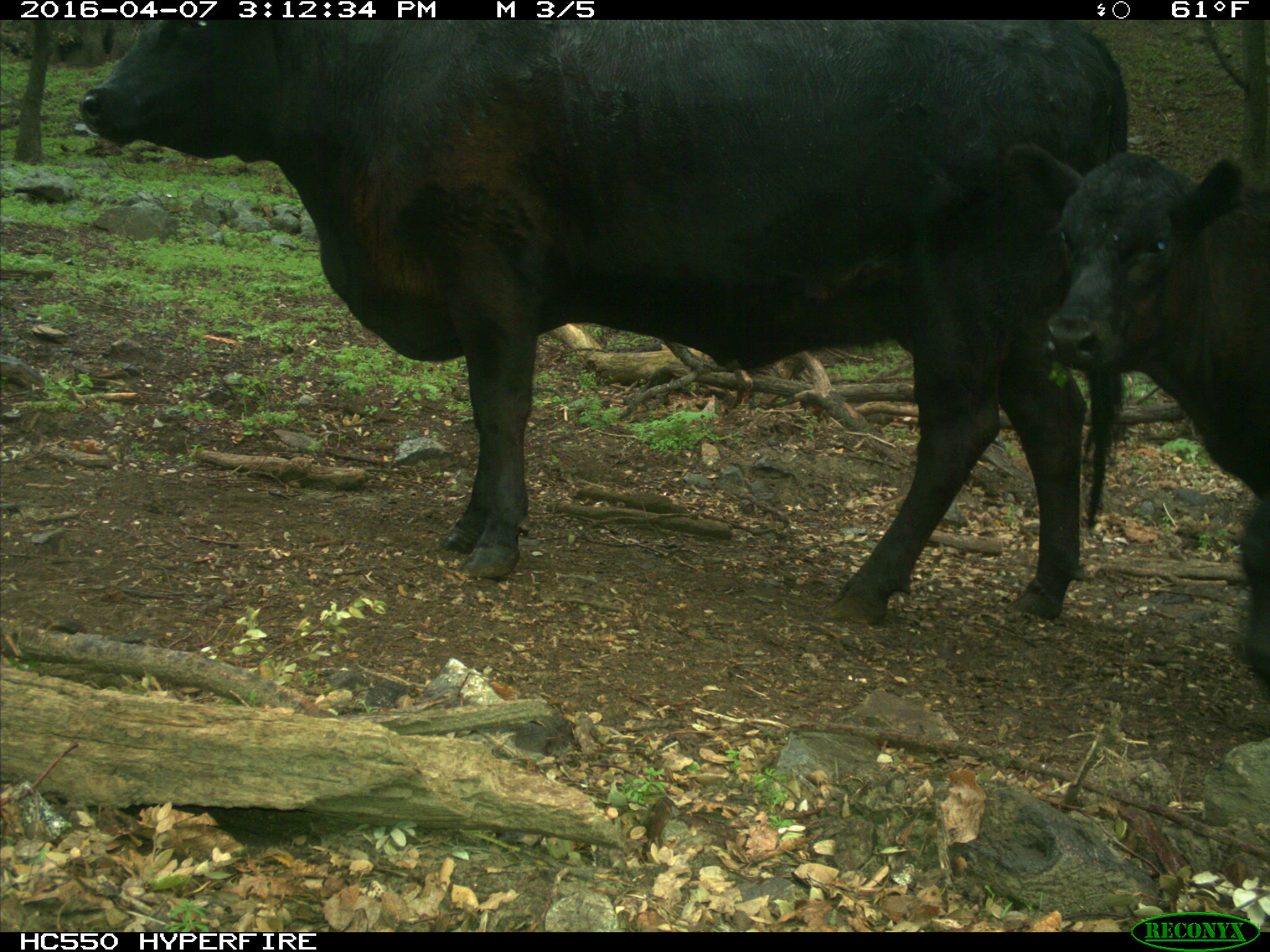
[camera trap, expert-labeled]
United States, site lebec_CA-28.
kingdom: Animalia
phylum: Chordata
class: Mammalia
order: Artiodactyla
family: Bovidae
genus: Bos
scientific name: Bos taurus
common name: domestic cow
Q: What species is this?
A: Bos taurus (domestic cow).